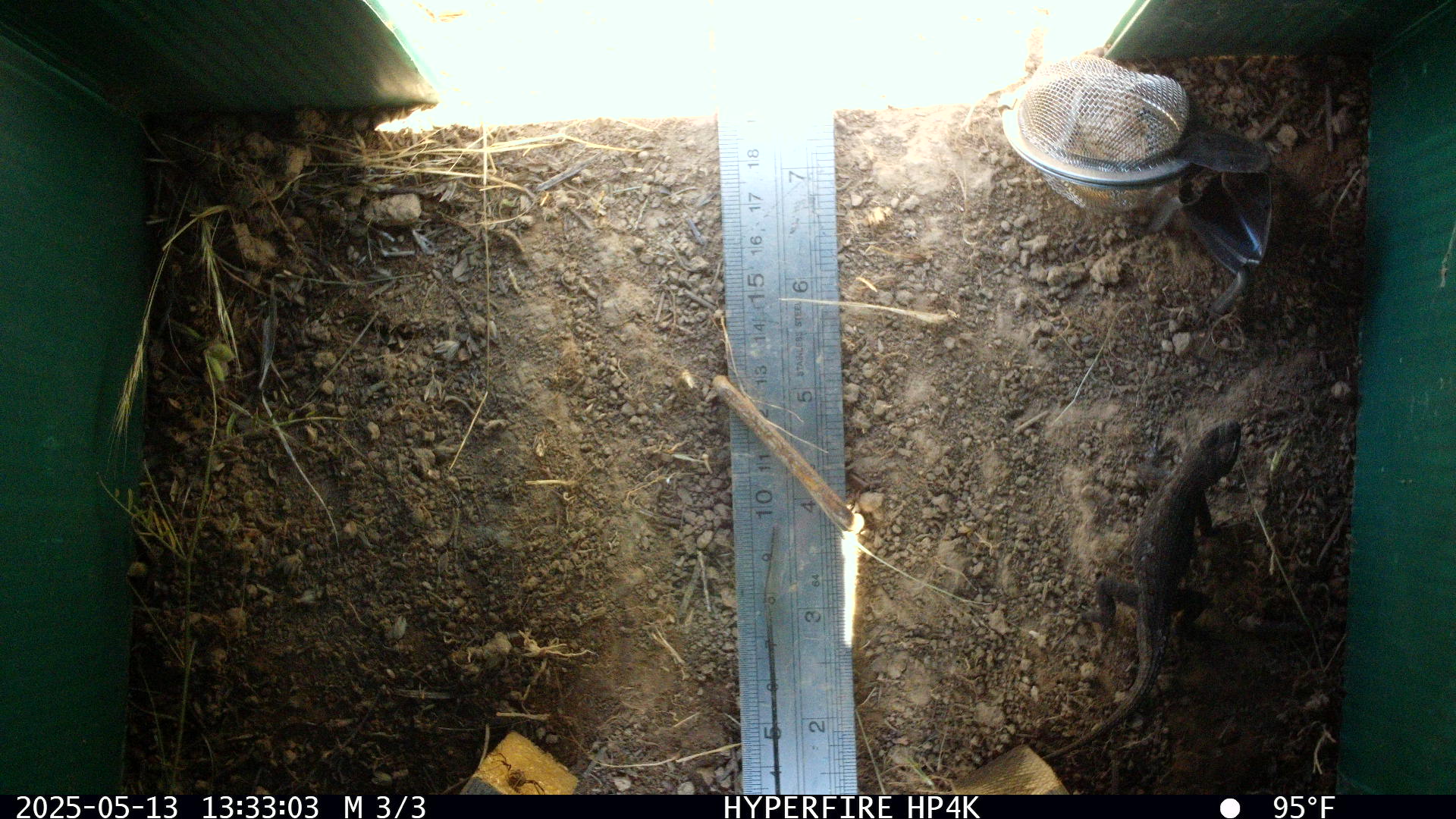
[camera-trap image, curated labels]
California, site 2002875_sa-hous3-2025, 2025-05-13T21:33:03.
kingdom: Animalia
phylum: Chordata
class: Reptilia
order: Squamata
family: Phrynosomatidae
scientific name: Phrynosomatidae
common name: north american spiny lizards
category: sceloporus/uta species